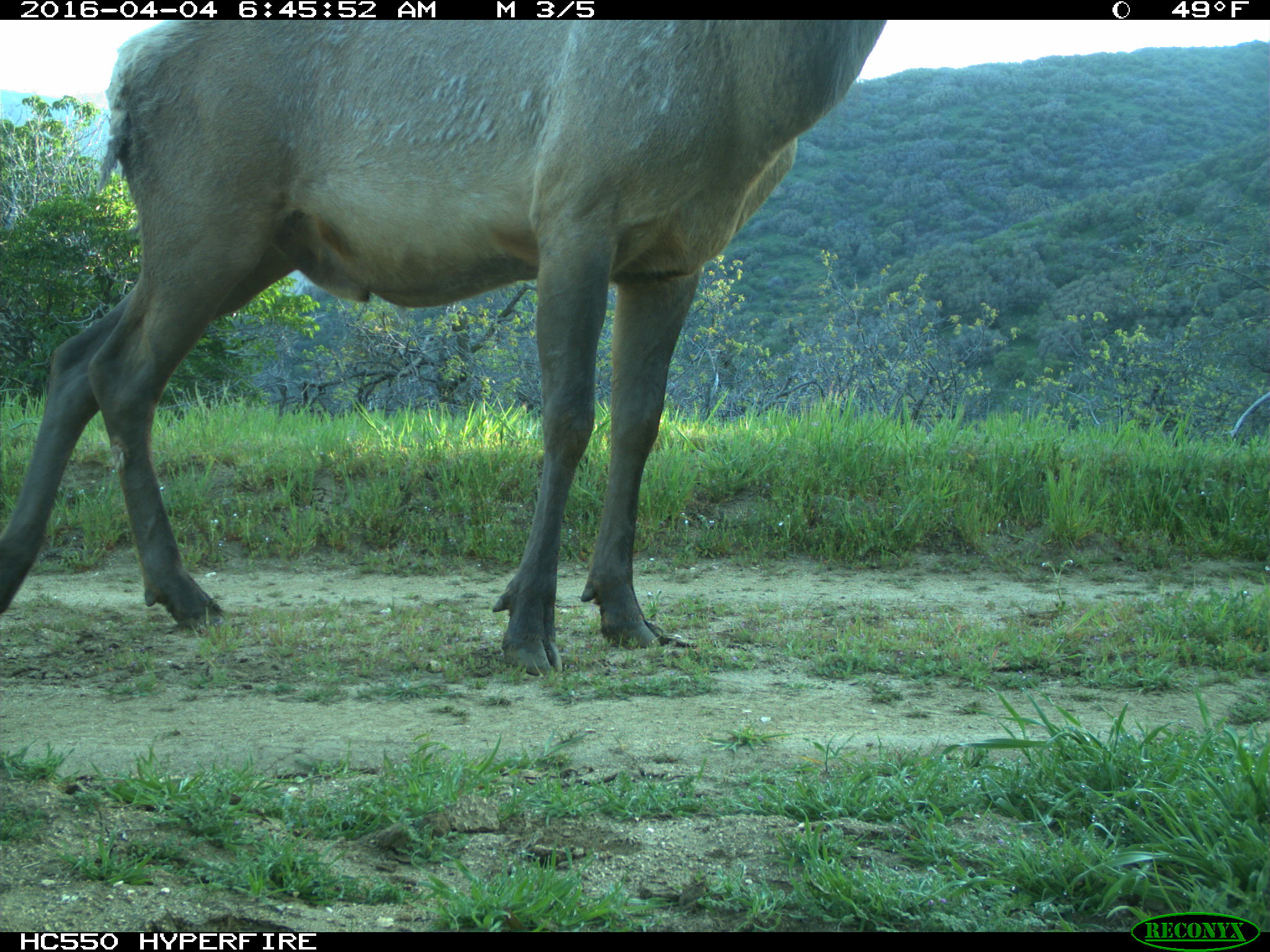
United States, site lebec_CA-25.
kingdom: Animalia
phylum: Chordata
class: Mammalia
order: Artiodactyla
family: Cervidae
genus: Cervus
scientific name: Cervus canadensis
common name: elk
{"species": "Cervus canadensis (elk)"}